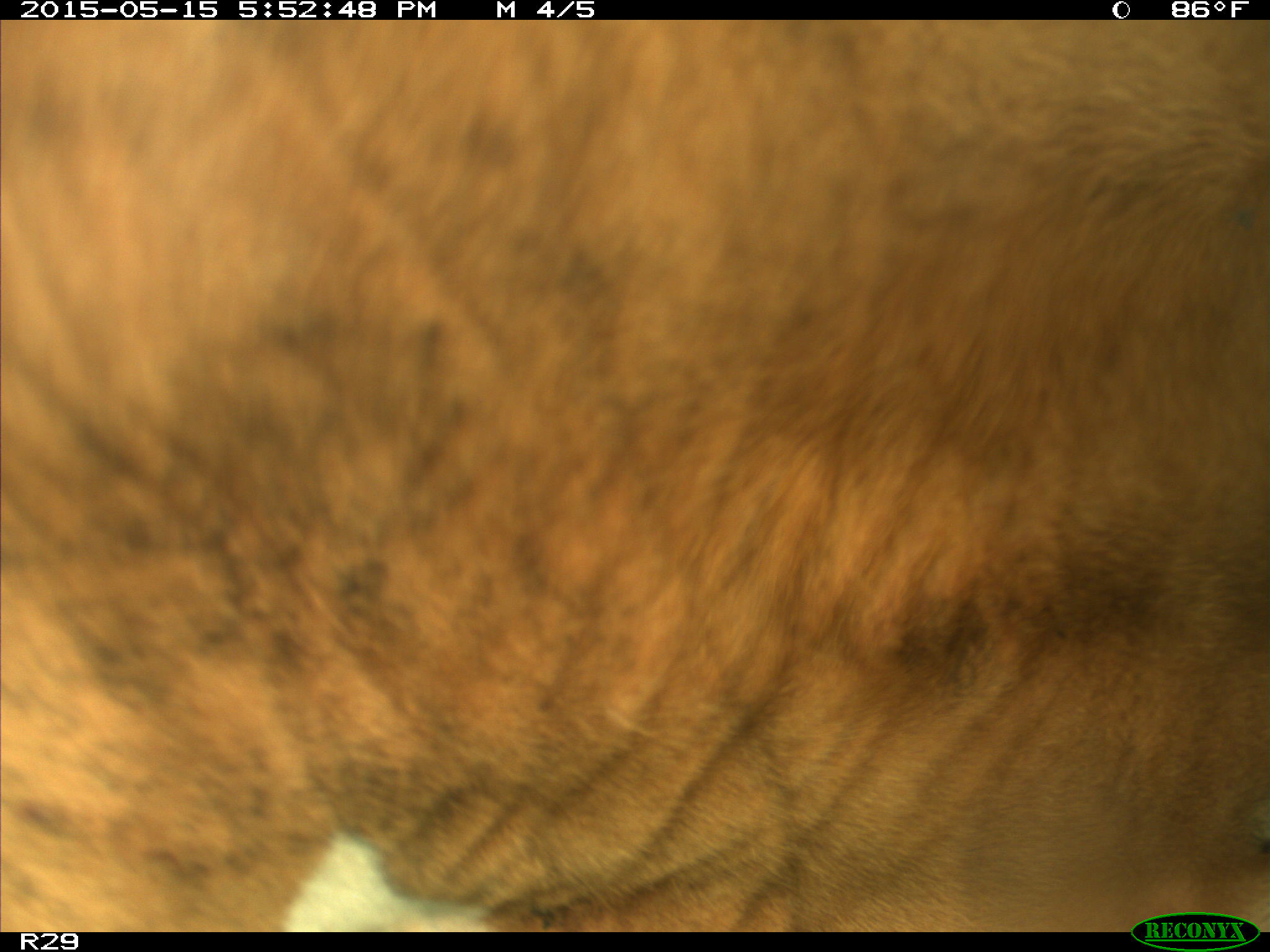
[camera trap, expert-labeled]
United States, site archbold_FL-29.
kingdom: Animalia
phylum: Chordata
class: Mammalia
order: Artiodactyla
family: Bovidae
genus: Bos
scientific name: Bos taurus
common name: domestic cow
Bos taurus (domestic cow).